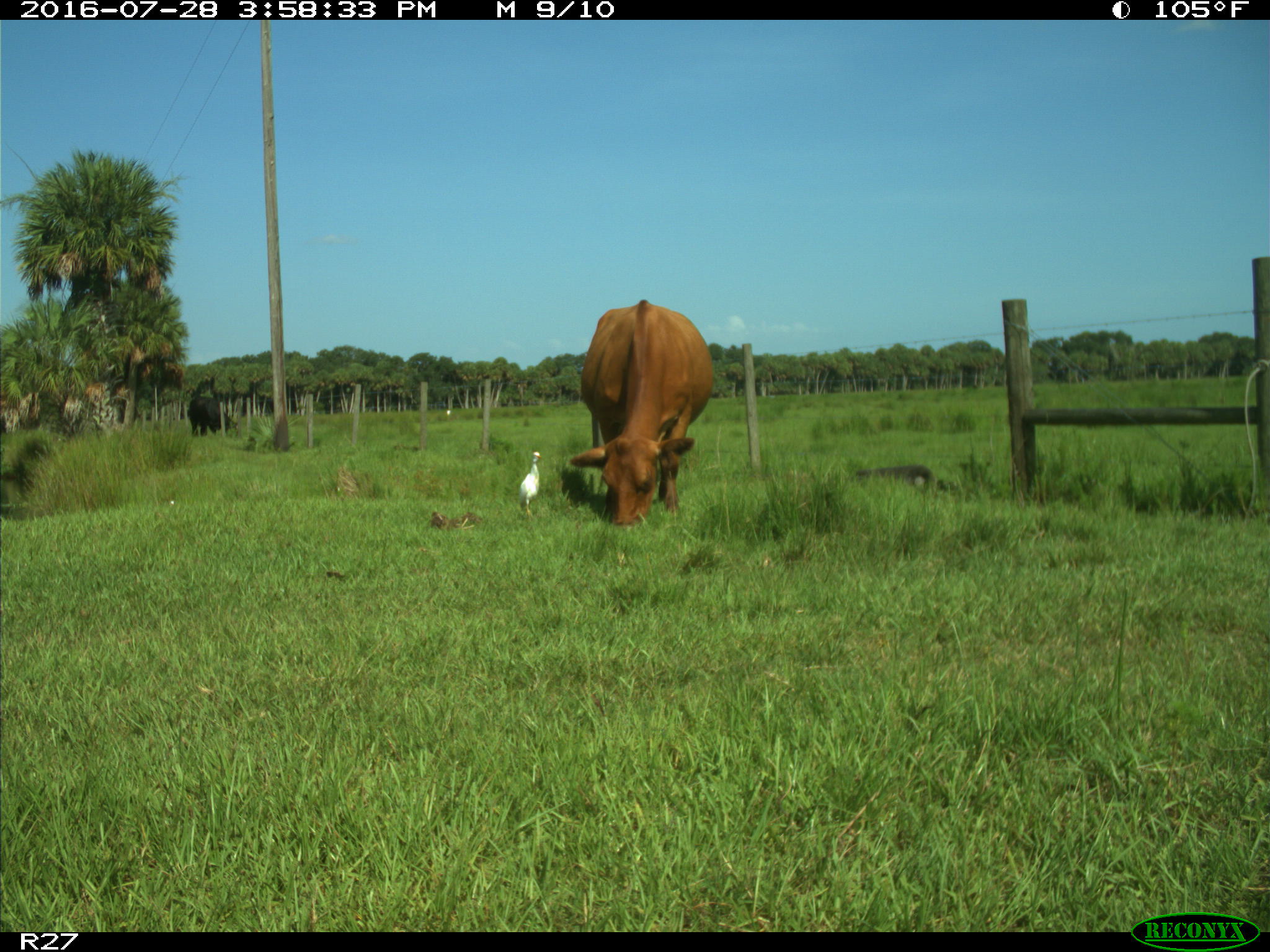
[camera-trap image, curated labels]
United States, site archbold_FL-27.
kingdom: Animalia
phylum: Chordata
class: Mammalia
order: Artiodactyla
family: Bovidae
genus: Bos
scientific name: Bos taurus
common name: domestic cow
Bos taurus (domestic cow).